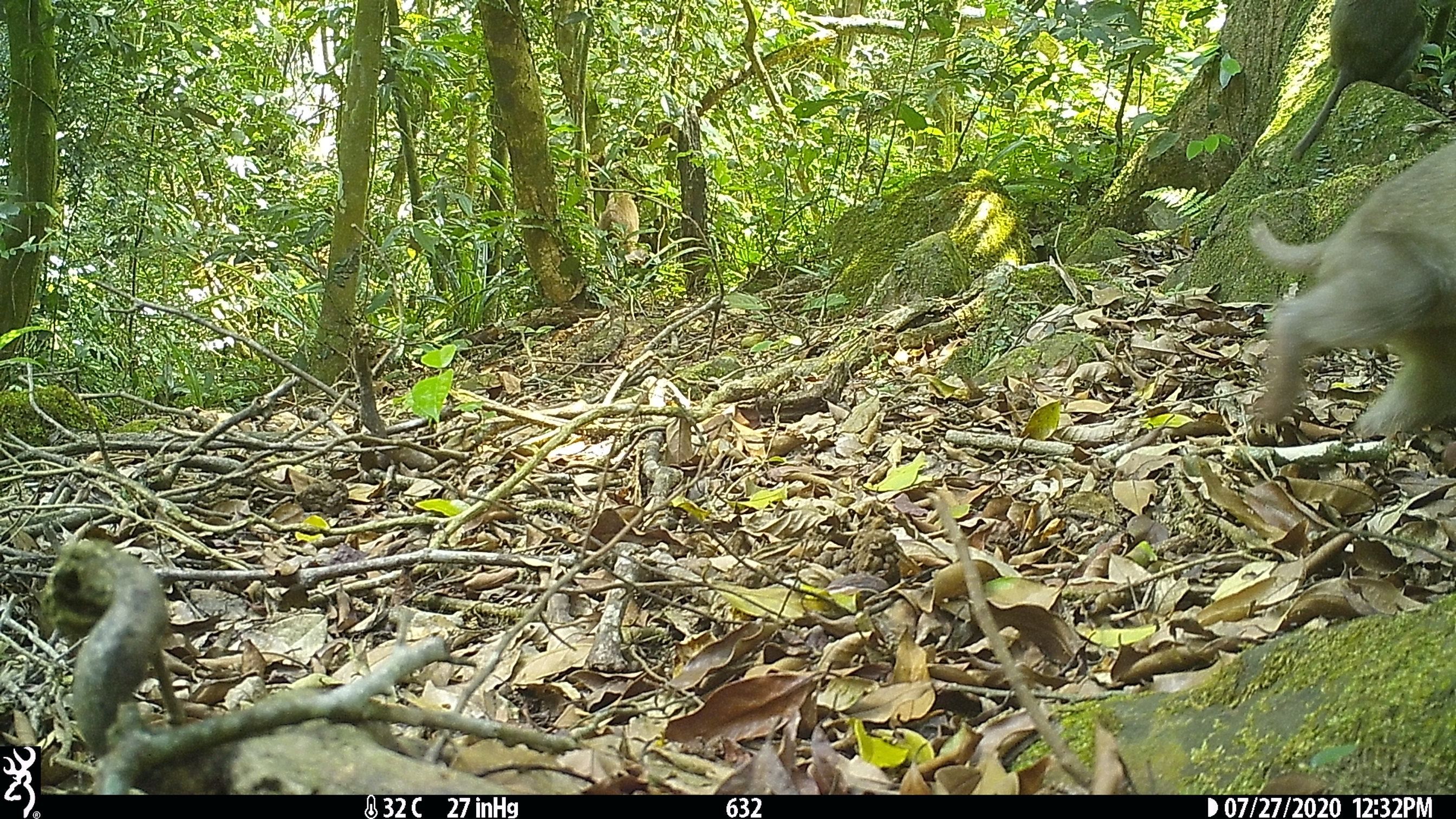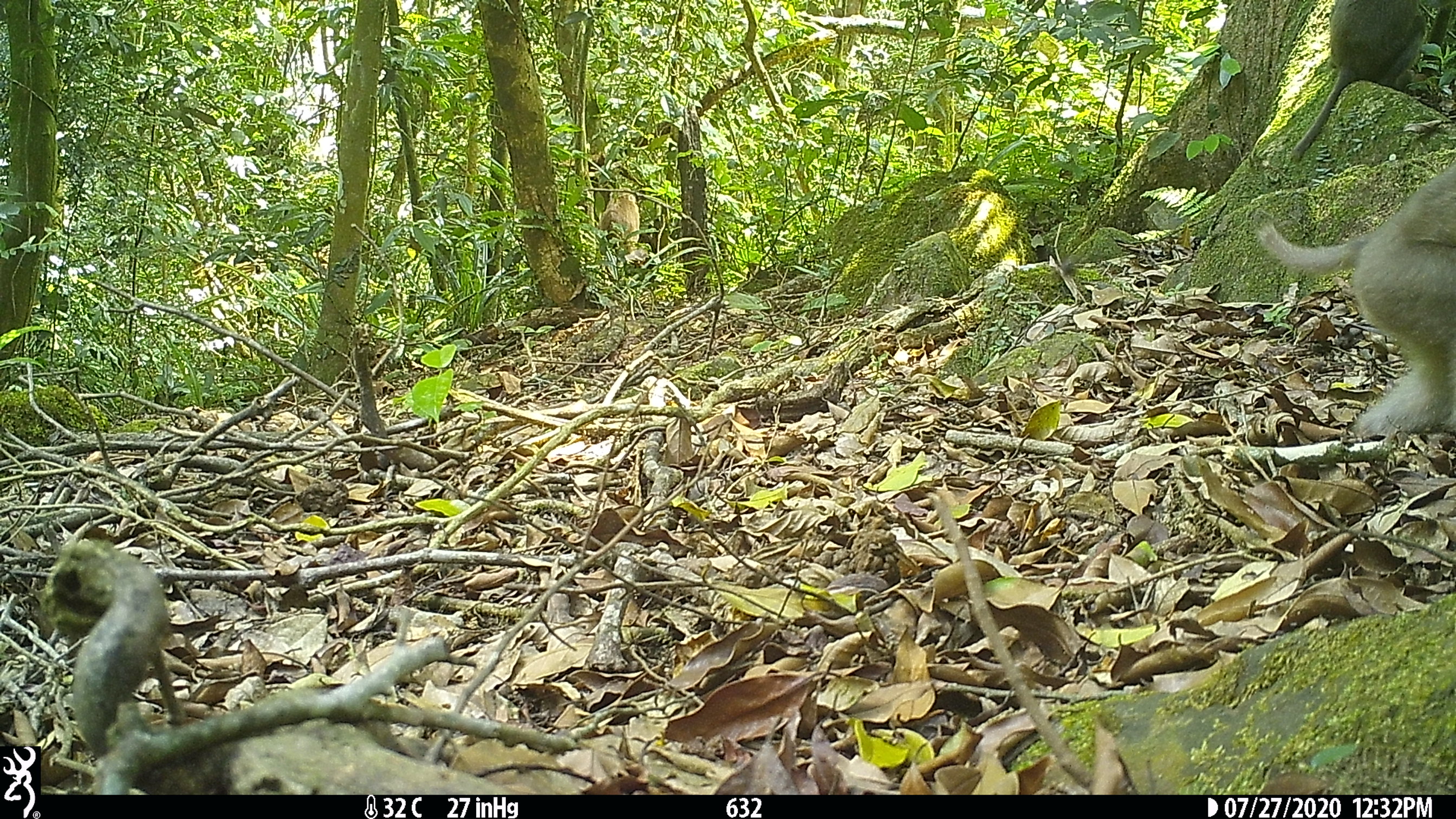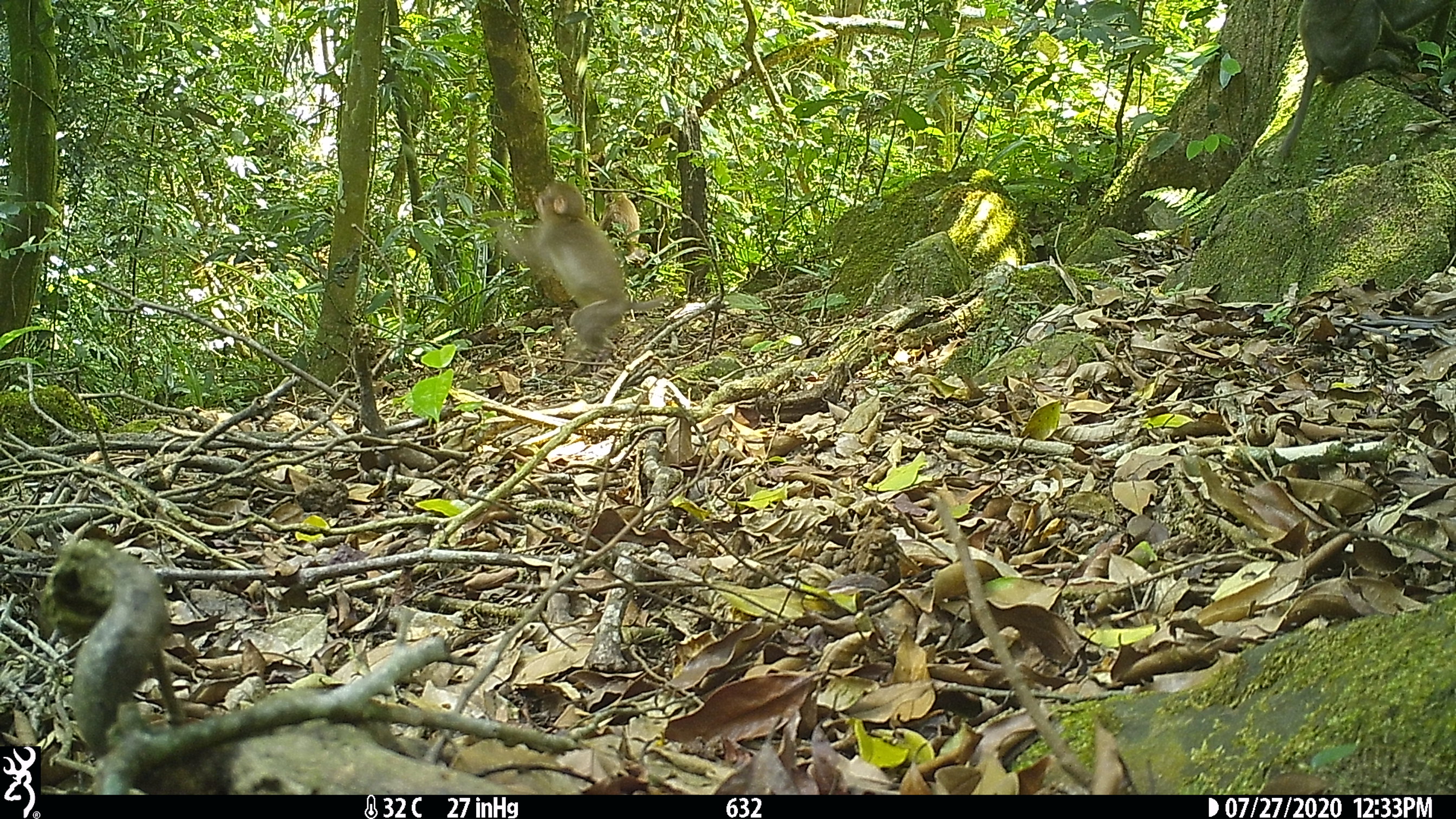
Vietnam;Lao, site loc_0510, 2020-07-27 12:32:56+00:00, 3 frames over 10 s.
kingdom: Animalia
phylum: Chordata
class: Mammalia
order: Primates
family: Cercopithecidae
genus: Macaca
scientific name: Macaca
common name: macaques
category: assam or rhesus macaque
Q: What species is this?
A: Assam or rhesus macaque (macaques) (Macaca).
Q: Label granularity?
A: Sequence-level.